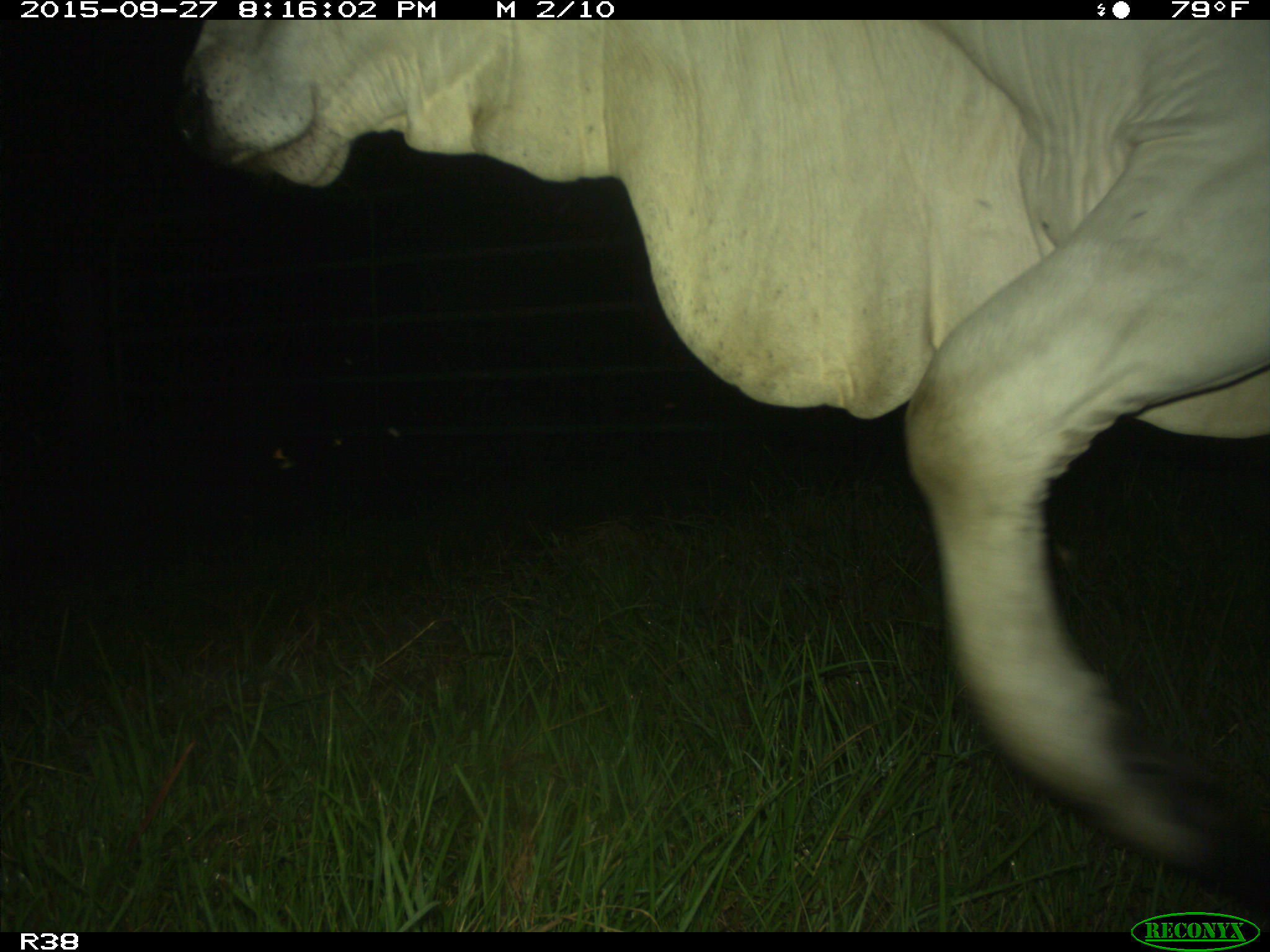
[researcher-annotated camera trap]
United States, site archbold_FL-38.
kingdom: Animalia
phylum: Chordata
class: Mammalia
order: Artiodactyla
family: Bovidae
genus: Bos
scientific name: Bos taurus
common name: domestic cow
Bos taurus (domestic cow).